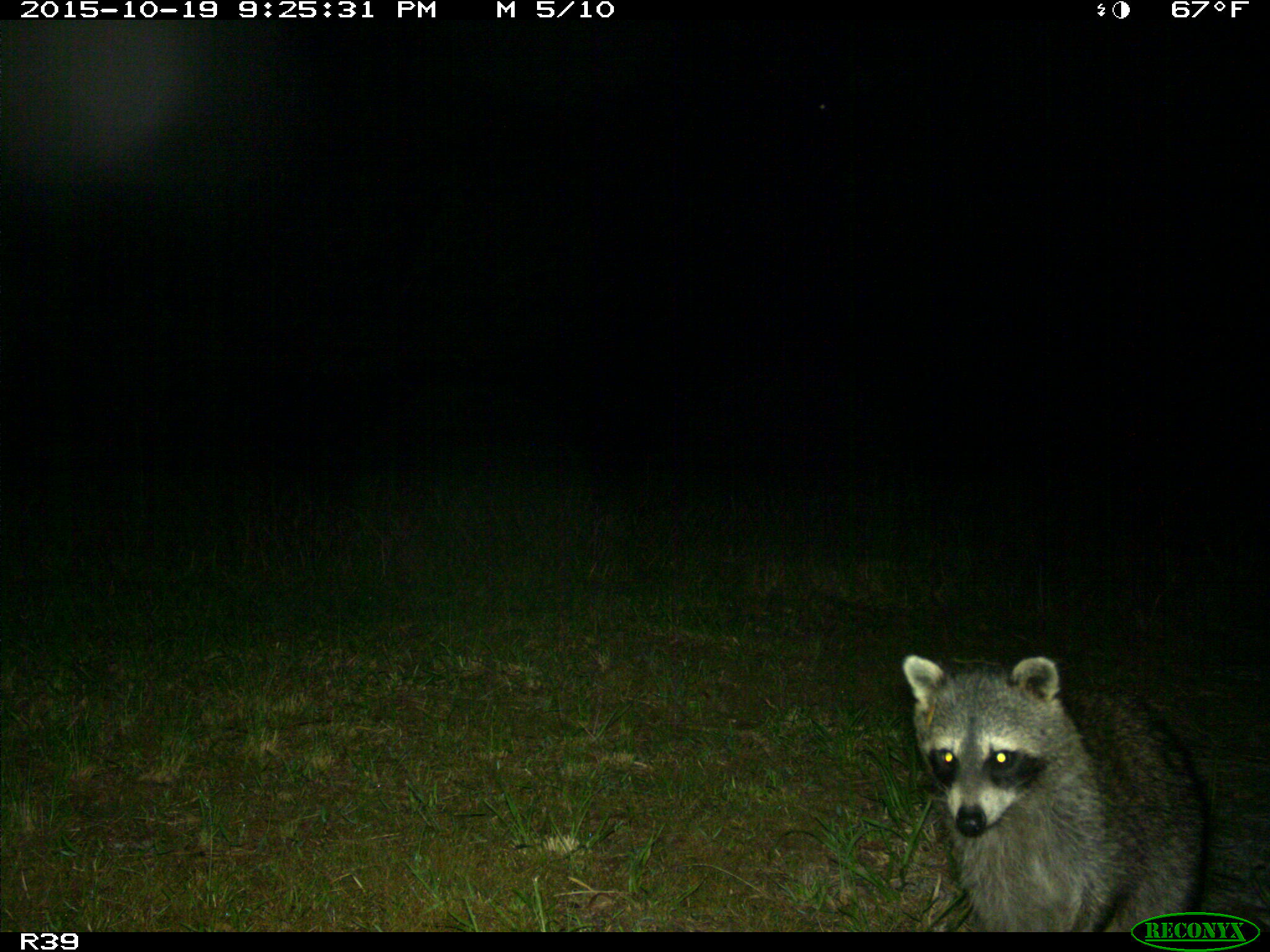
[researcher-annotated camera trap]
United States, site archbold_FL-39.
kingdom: Animalia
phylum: Chordata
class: Mammalia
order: Carnivora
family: Procyonidae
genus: Procyon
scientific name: Procyon lotor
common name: common raccoon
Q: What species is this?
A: Procyon lotor (common raccoon).